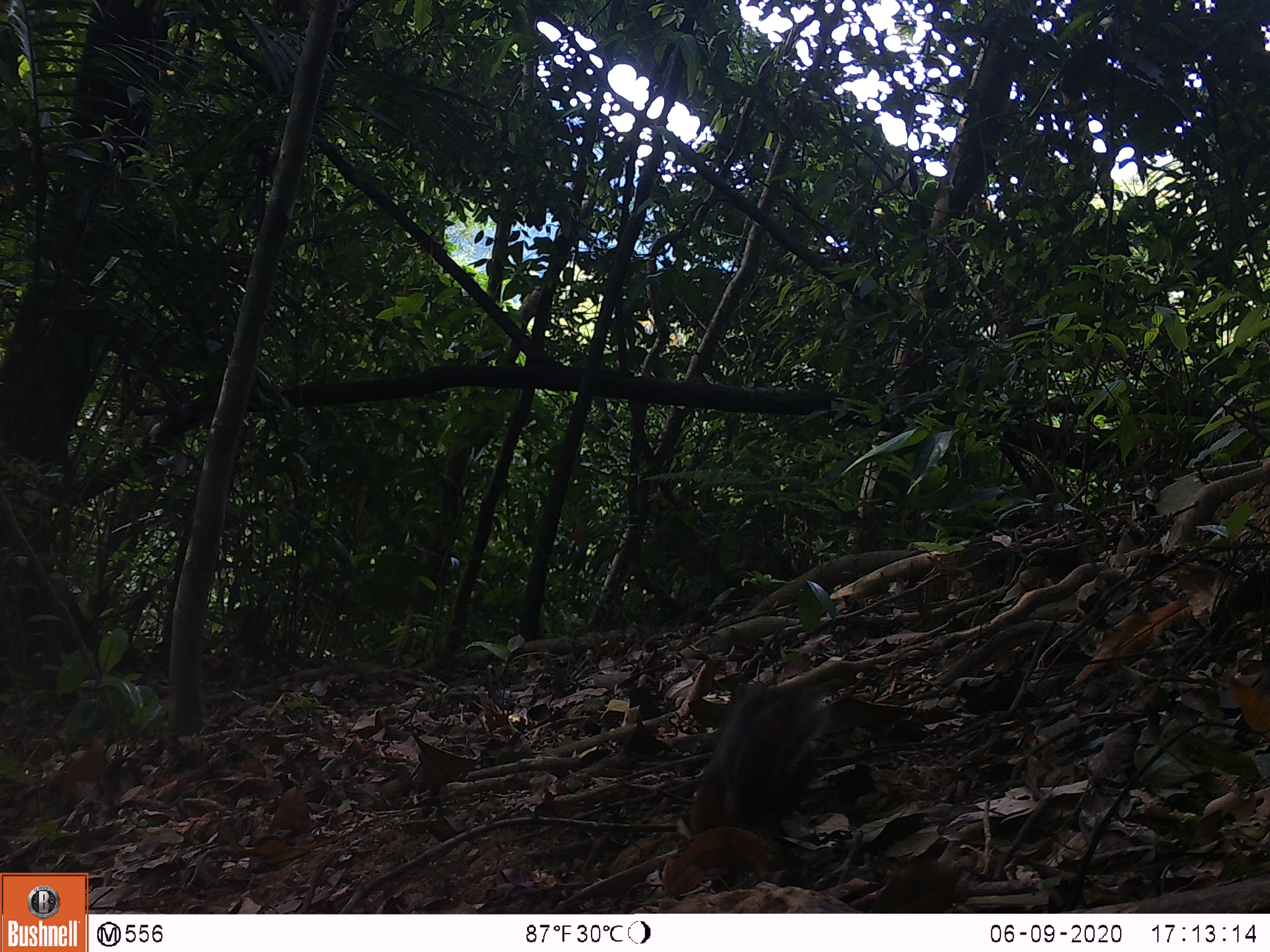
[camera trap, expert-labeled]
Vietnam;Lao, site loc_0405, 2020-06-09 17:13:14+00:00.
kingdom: Animalia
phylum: Chordata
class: Mammalia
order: Rodentia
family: Sciuridae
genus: Dremomys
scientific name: Dremomys rufigenis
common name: red-cheeked squirrel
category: red cheeked squirrel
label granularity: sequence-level